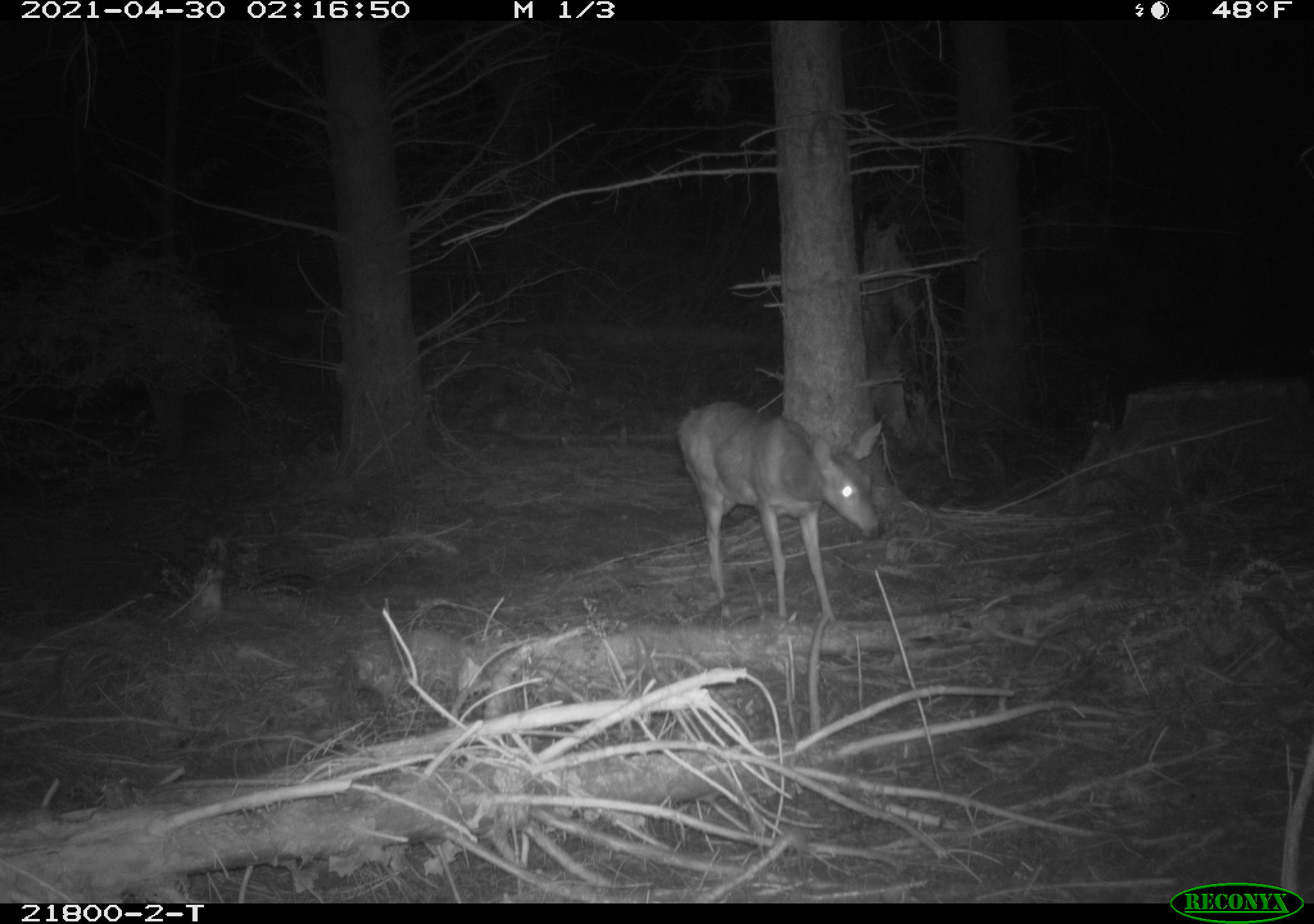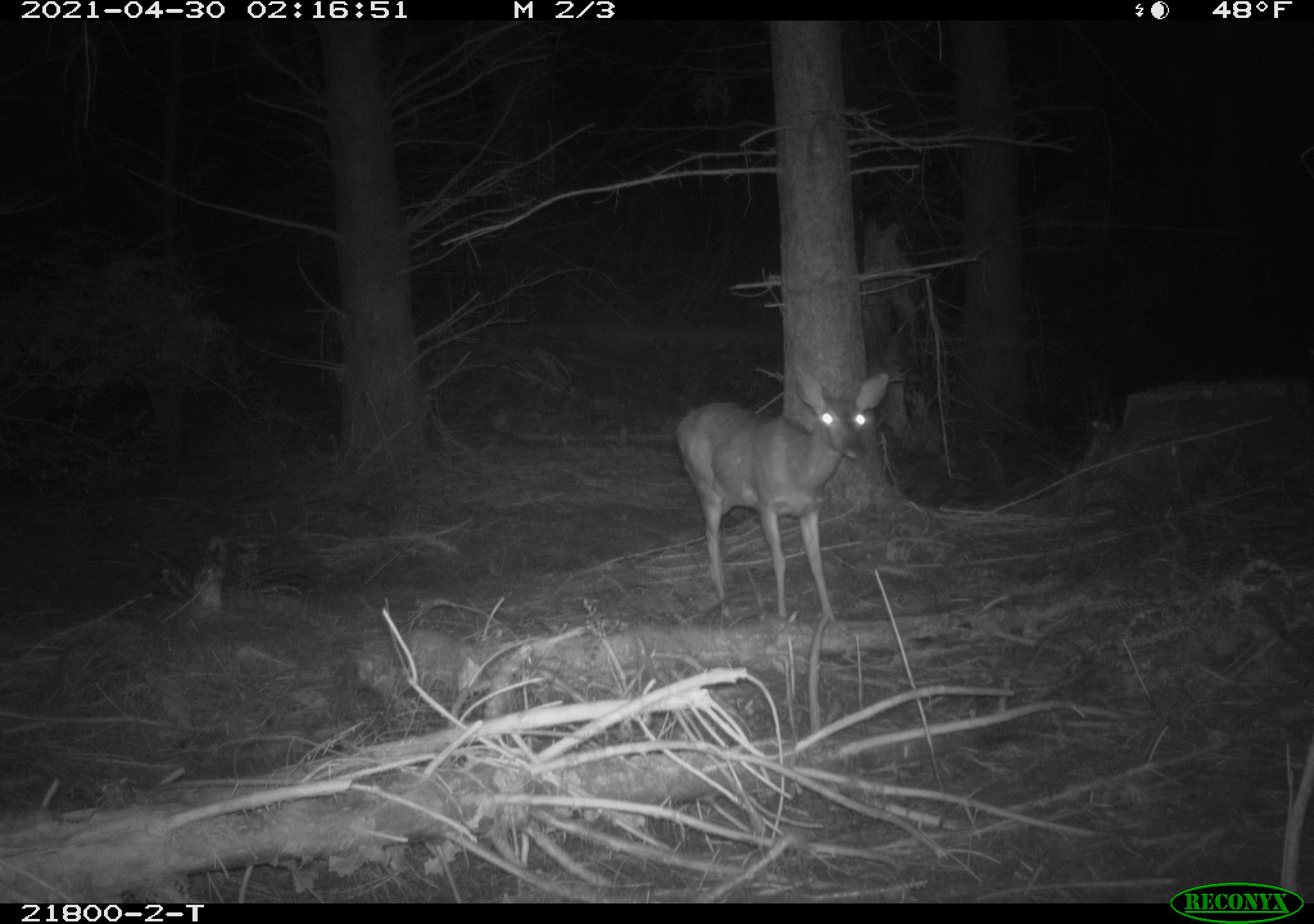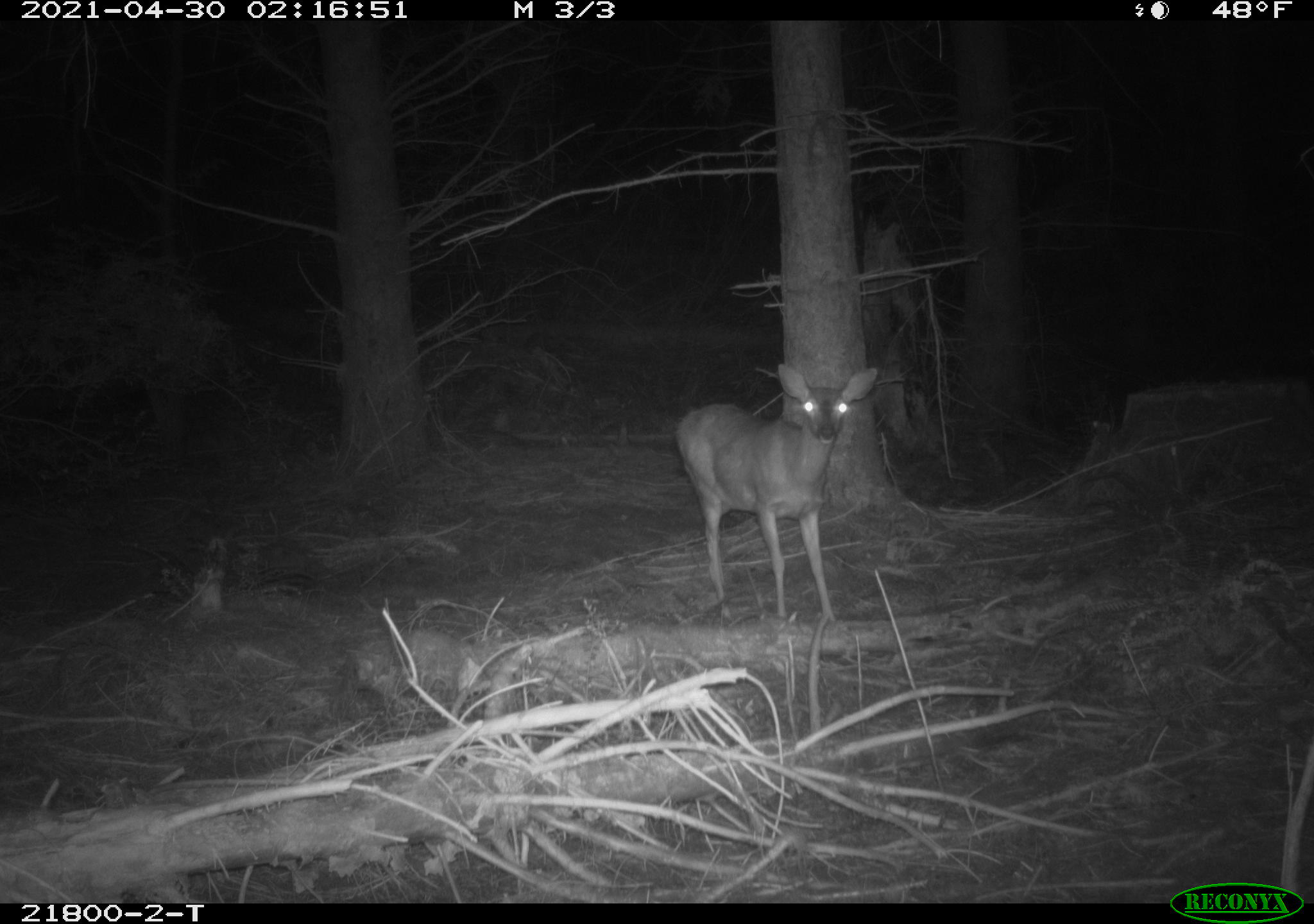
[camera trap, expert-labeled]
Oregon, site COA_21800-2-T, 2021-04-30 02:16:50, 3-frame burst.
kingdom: Animalia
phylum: Chordata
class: Mammalia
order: Artiodactyla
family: Cervidae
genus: Odocoileus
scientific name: Odocoileus hemionus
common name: black-tailed deer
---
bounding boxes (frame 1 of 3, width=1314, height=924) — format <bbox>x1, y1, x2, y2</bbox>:
black-tailed deer: <bbox>660, 383, 921, 670</bbox>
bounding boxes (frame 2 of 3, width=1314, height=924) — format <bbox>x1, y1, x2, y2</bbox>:
black-tailed deer: <bbox>664, 357, 913, 650</bbox>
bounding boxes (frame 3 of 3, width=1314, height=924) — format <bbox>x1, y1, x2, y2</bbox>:
black-tailed deer: <bbox>655, 346, 887, 646</bbox>